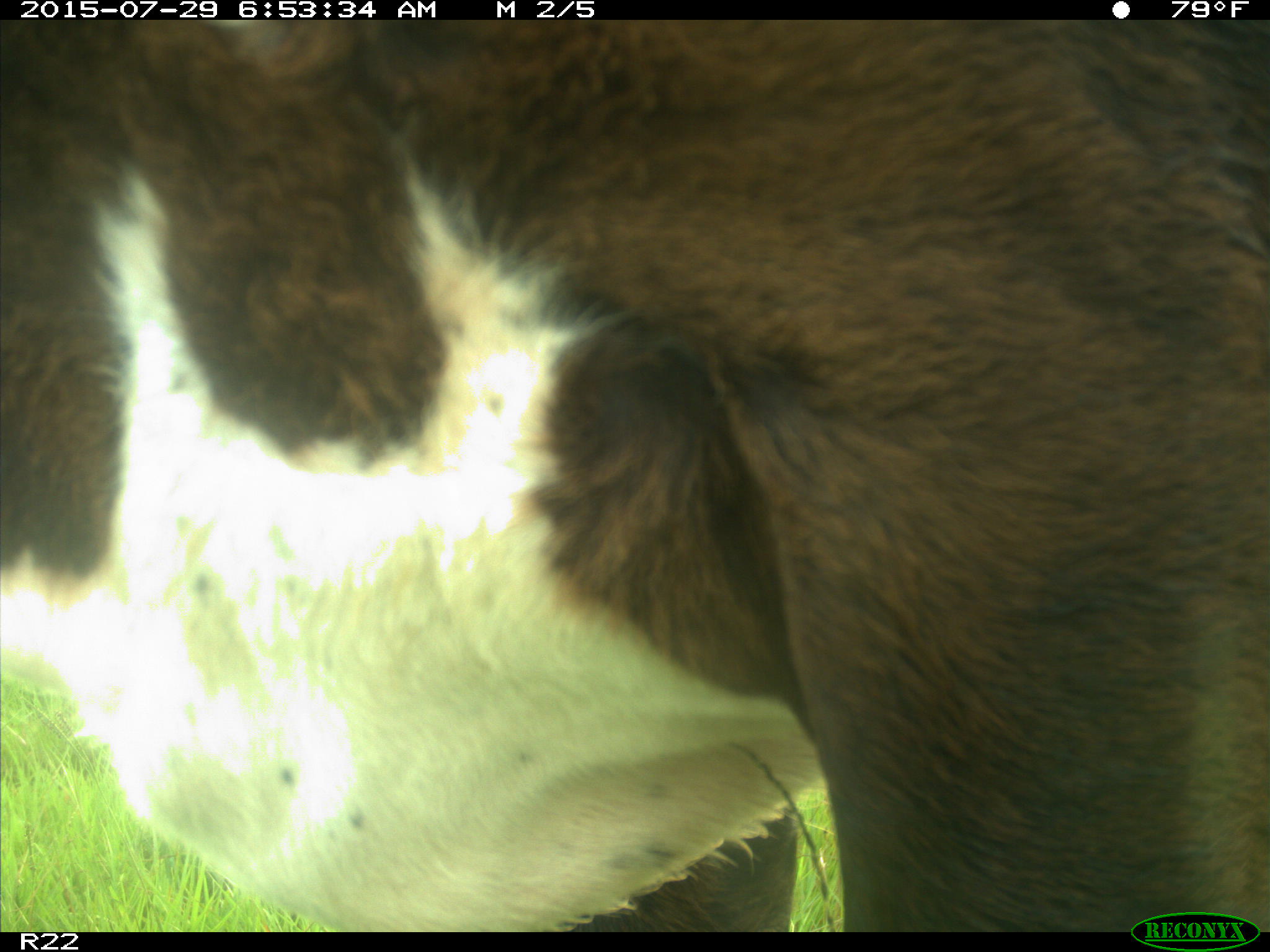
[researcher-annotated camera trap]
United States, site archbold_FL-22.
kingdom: Animalia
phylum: Chordata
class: Mammalia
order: Artiodactyla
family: Bovidae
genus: Bos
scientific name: Bos taurus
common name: domestic cow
Bos taurus (domestic cow).